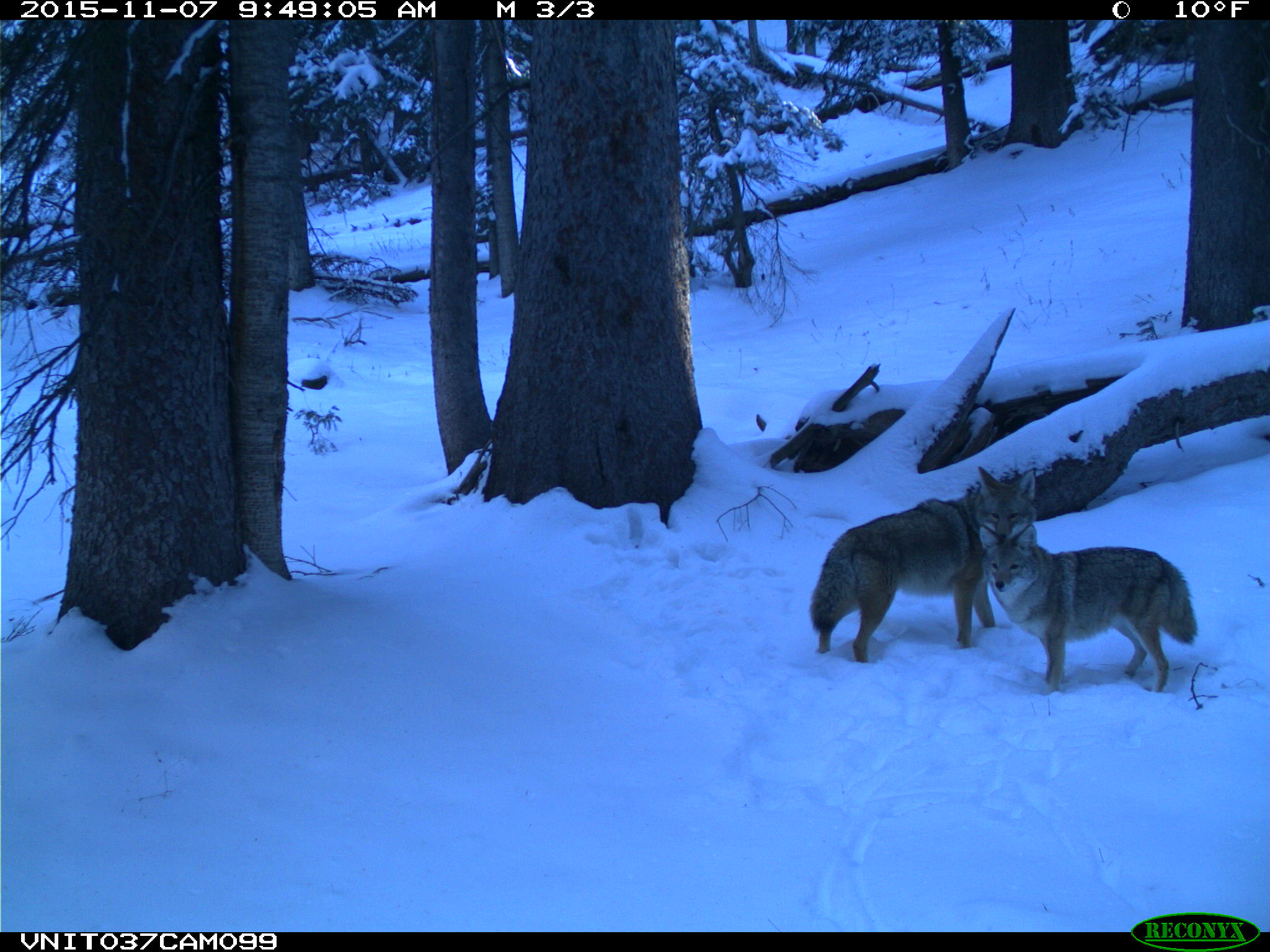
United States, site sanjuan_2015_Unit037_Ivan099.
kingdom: Animalia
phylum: Chordata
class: Mammalia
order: Carnivora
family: Canidae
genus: Canis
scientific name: Canis latrans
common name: coyote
Canis latrans (coyote).